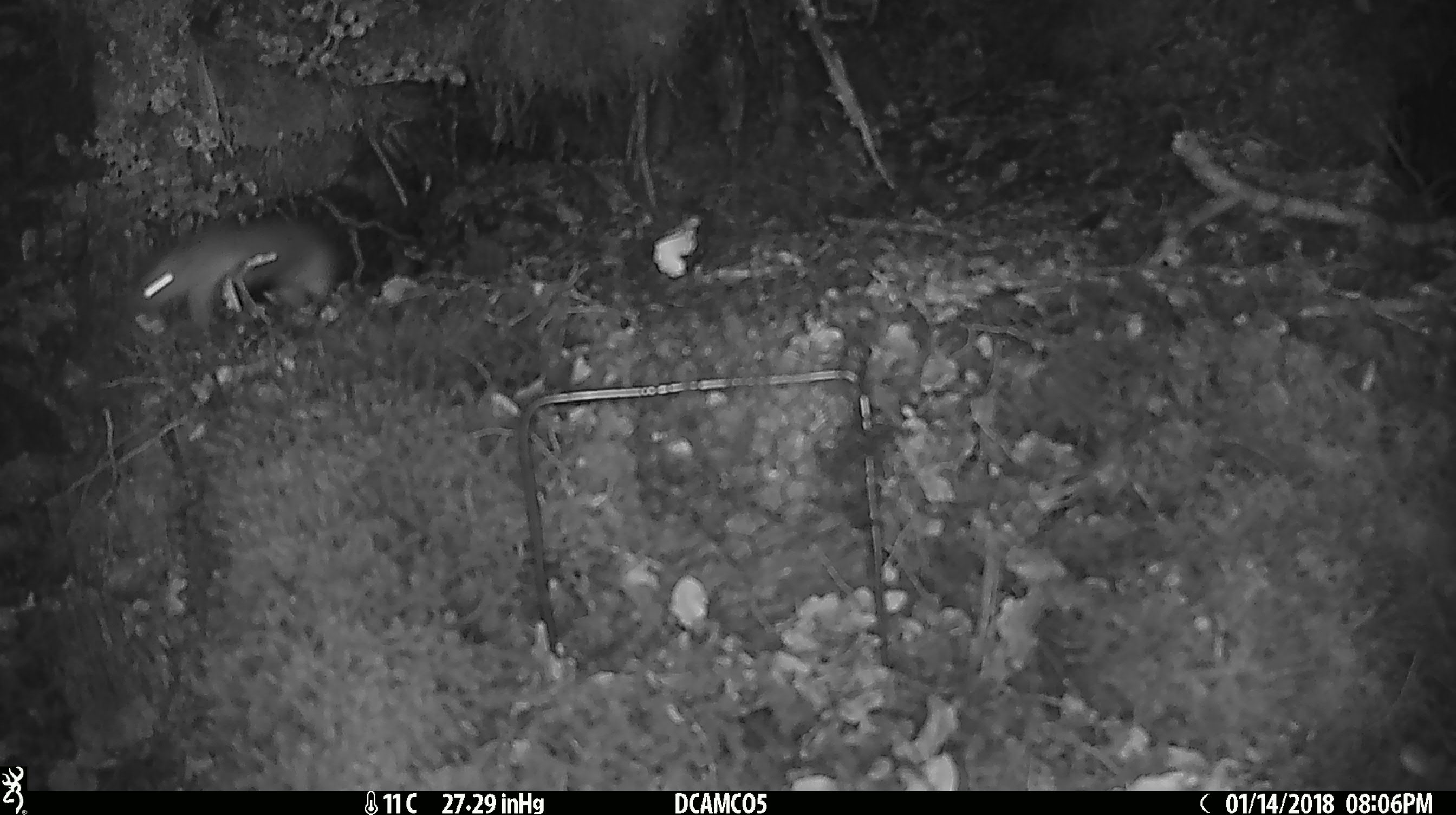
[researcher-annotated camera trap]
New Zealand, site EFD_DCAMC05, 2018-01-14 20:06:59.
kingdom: Animalia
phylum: Chordata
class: Mammalia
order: Carnivora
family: Mustelidae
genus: Mustela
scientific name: Mustela erminea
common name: stoat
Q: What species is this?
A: Stoat (Mustela erminea).